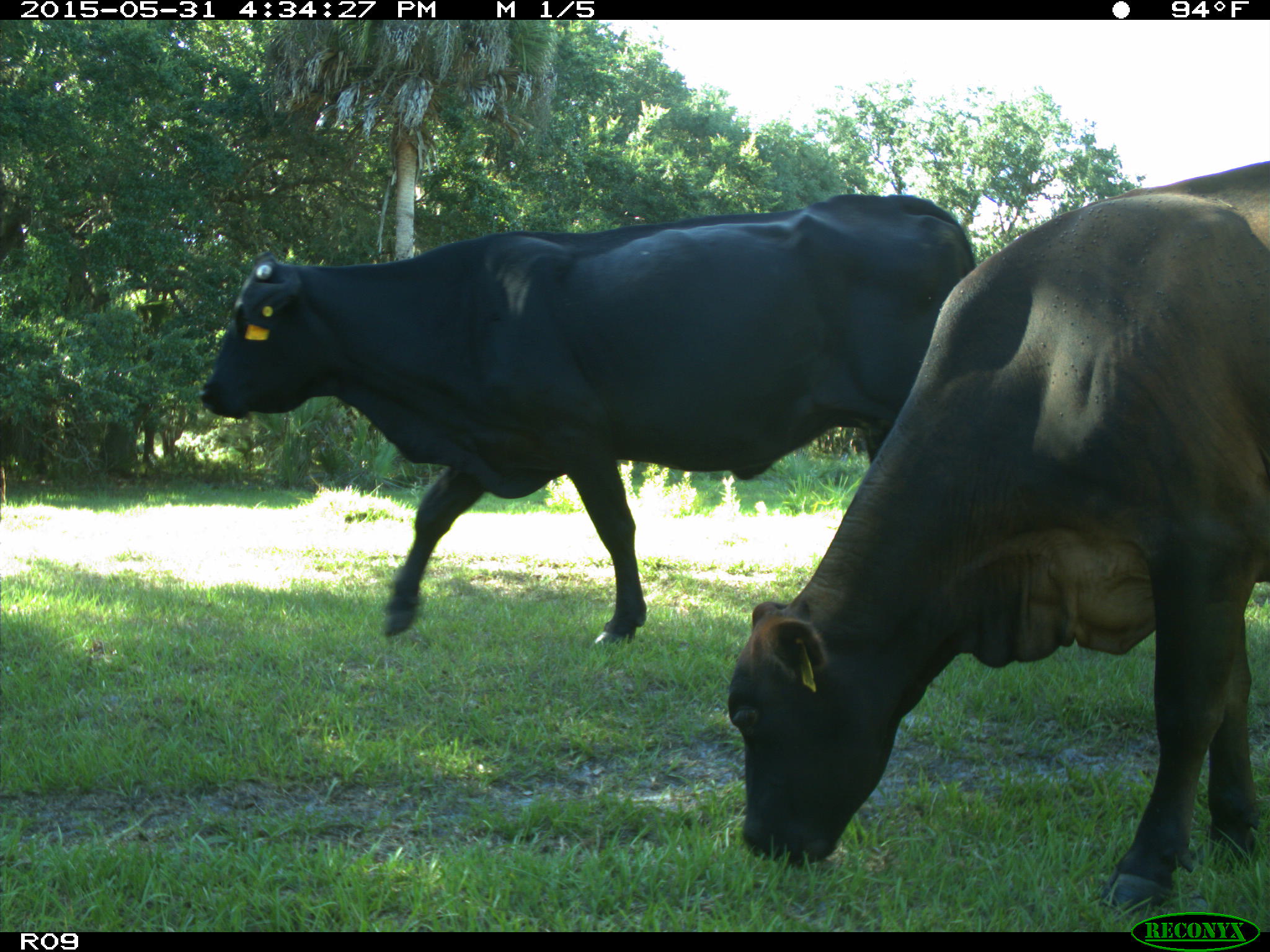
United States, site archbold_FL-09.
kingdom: Animalia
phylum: Chordata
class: Mammalia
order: Artiodactyla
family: Bovidae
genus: Bos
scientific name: Bos taurus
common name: domestic cow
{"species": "Bos taurus (domestic cow)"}